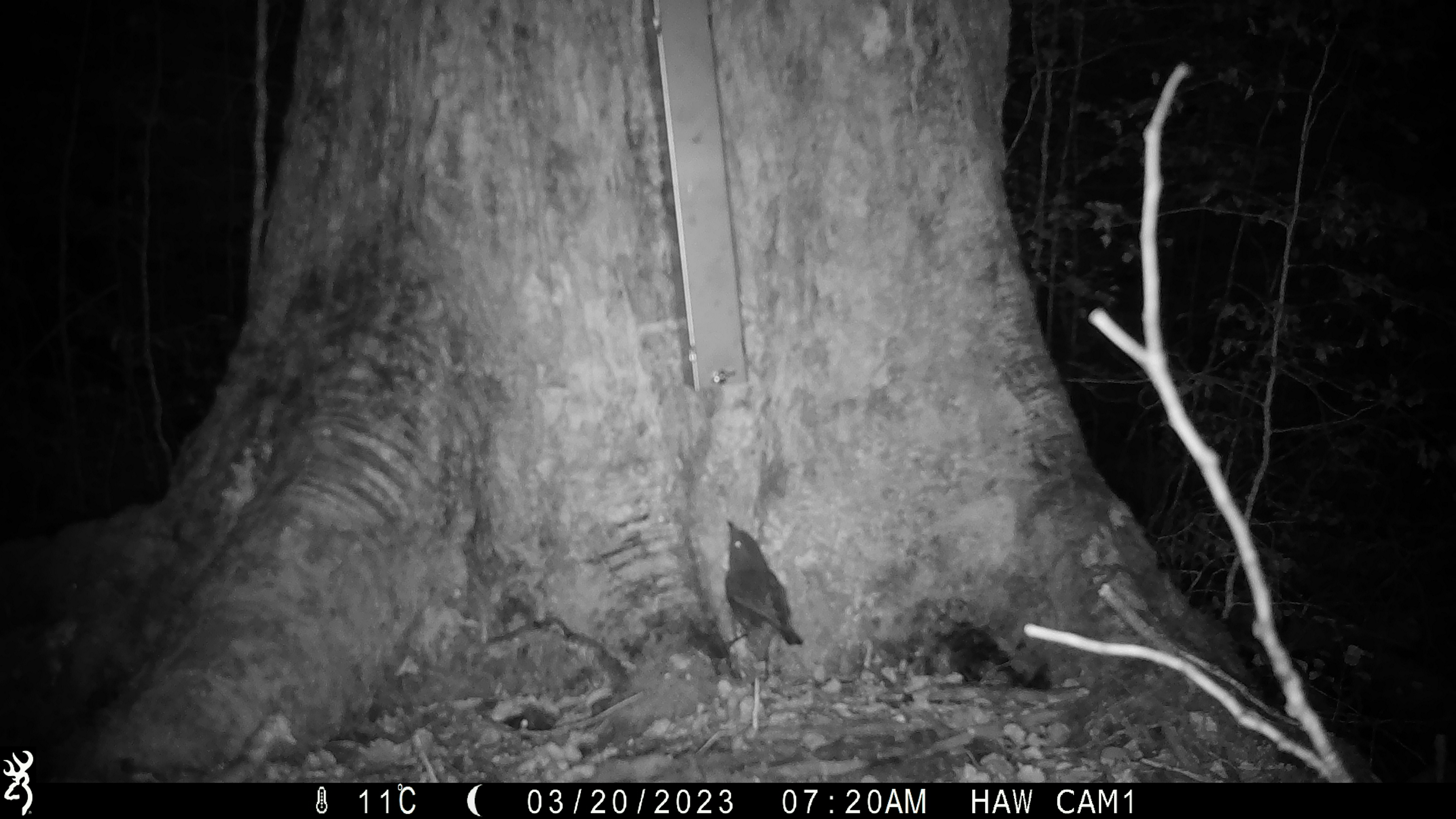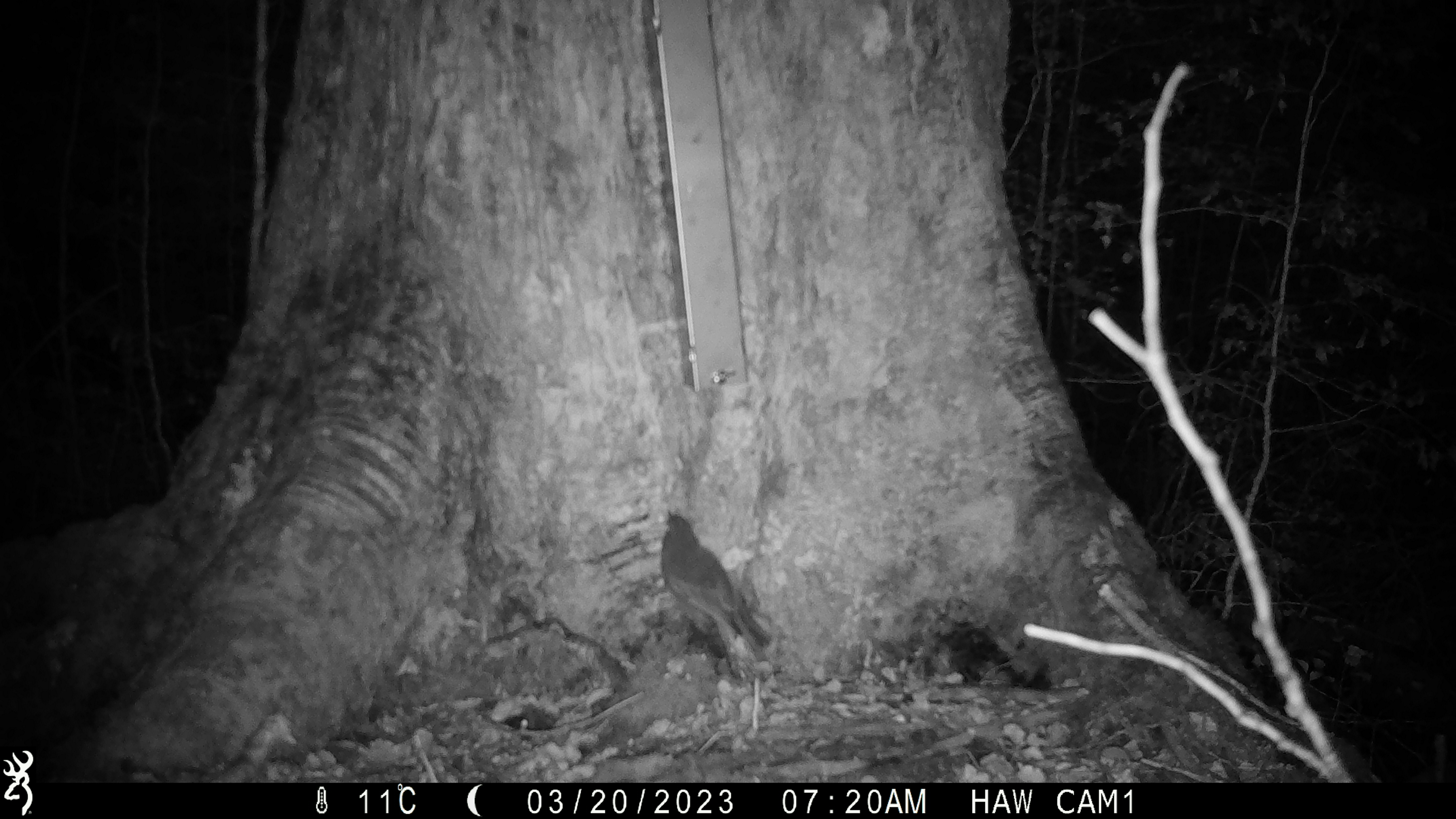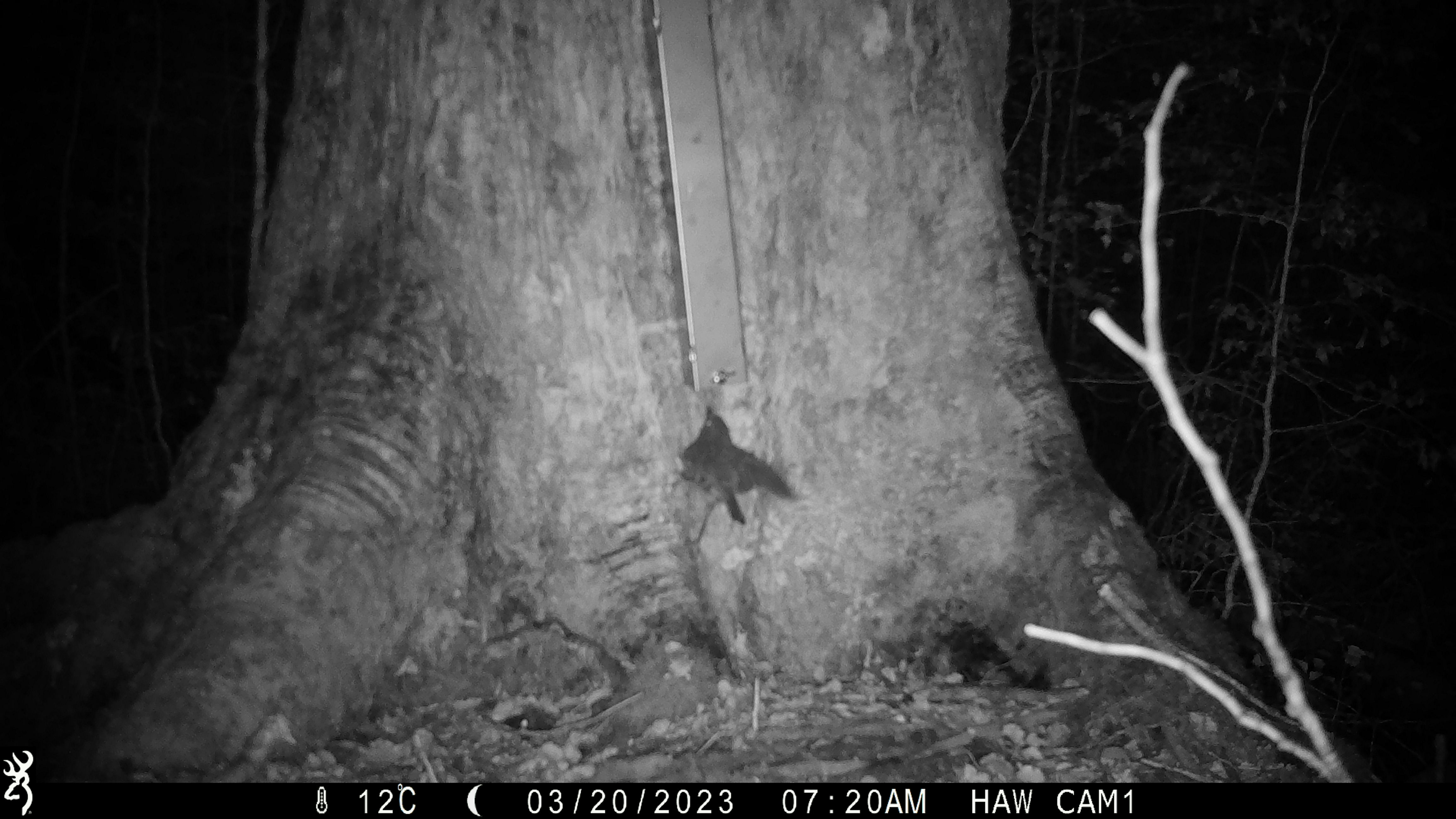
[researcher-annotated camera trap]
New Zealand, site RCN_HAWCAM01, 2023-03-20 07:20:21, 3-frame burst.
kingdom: Animalia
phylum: Chordata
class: Aves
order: Passeriformes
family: Petroicidae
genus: Petroica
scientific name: Petroica australis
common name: new zealand robin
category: robin